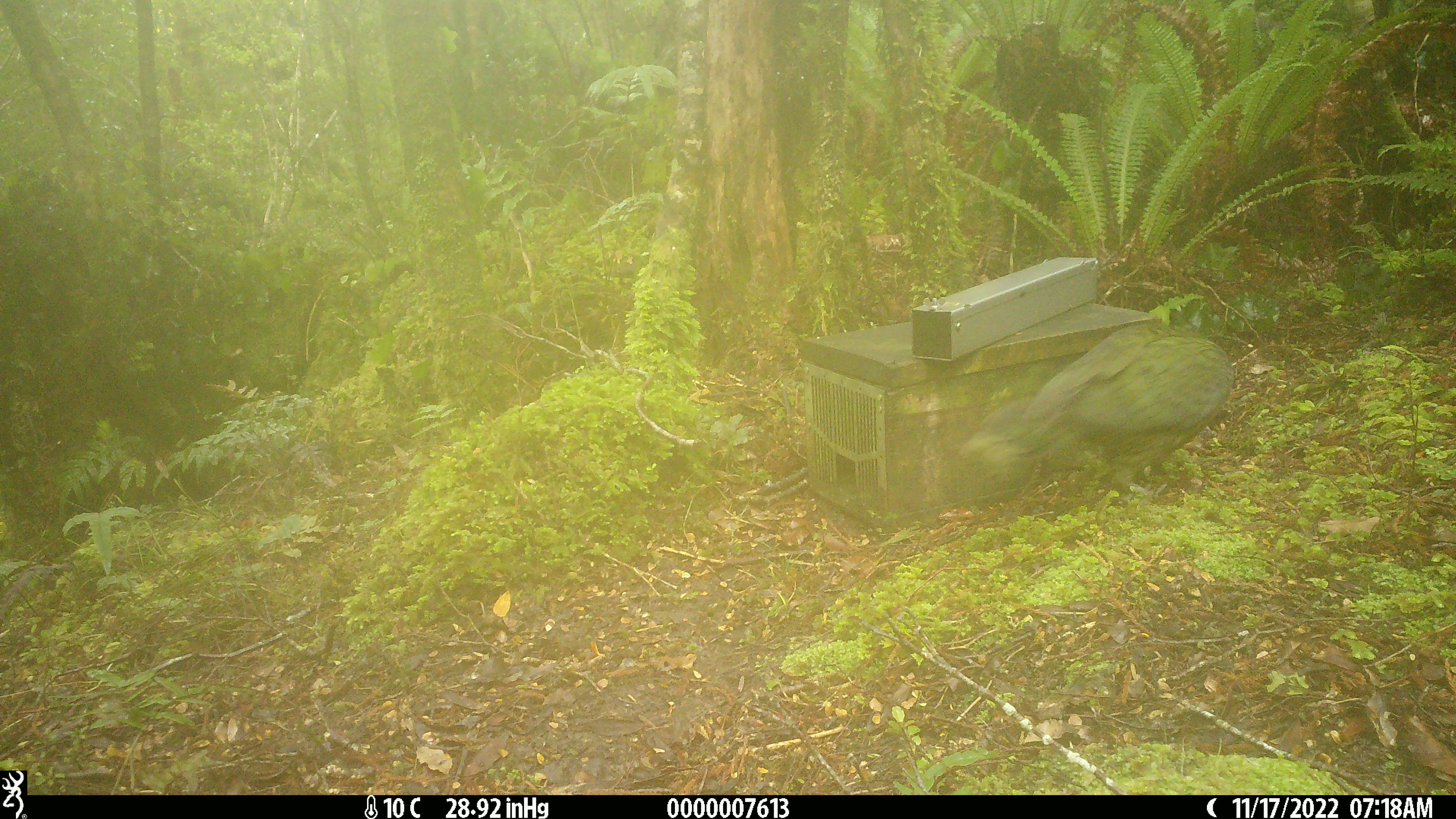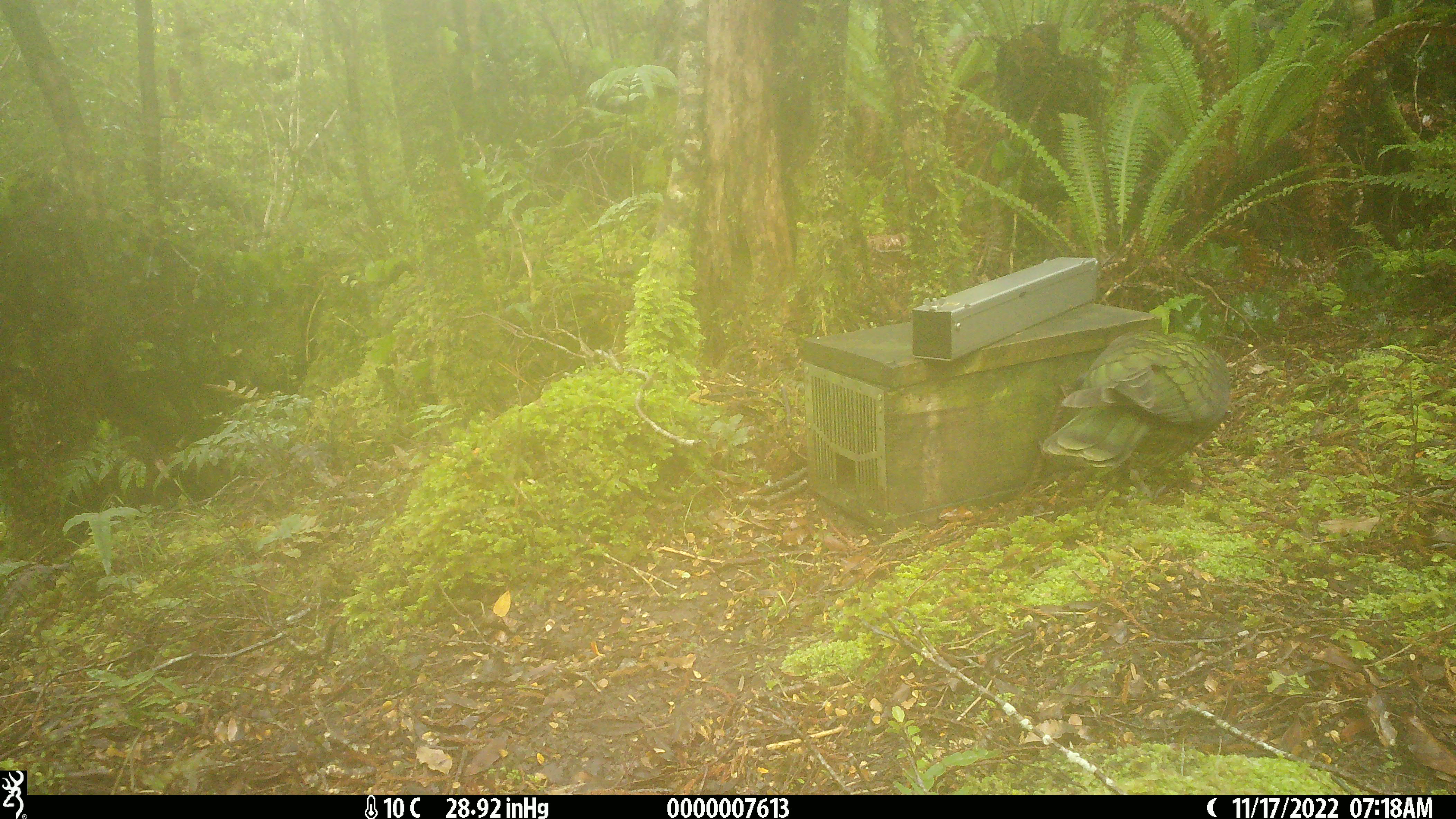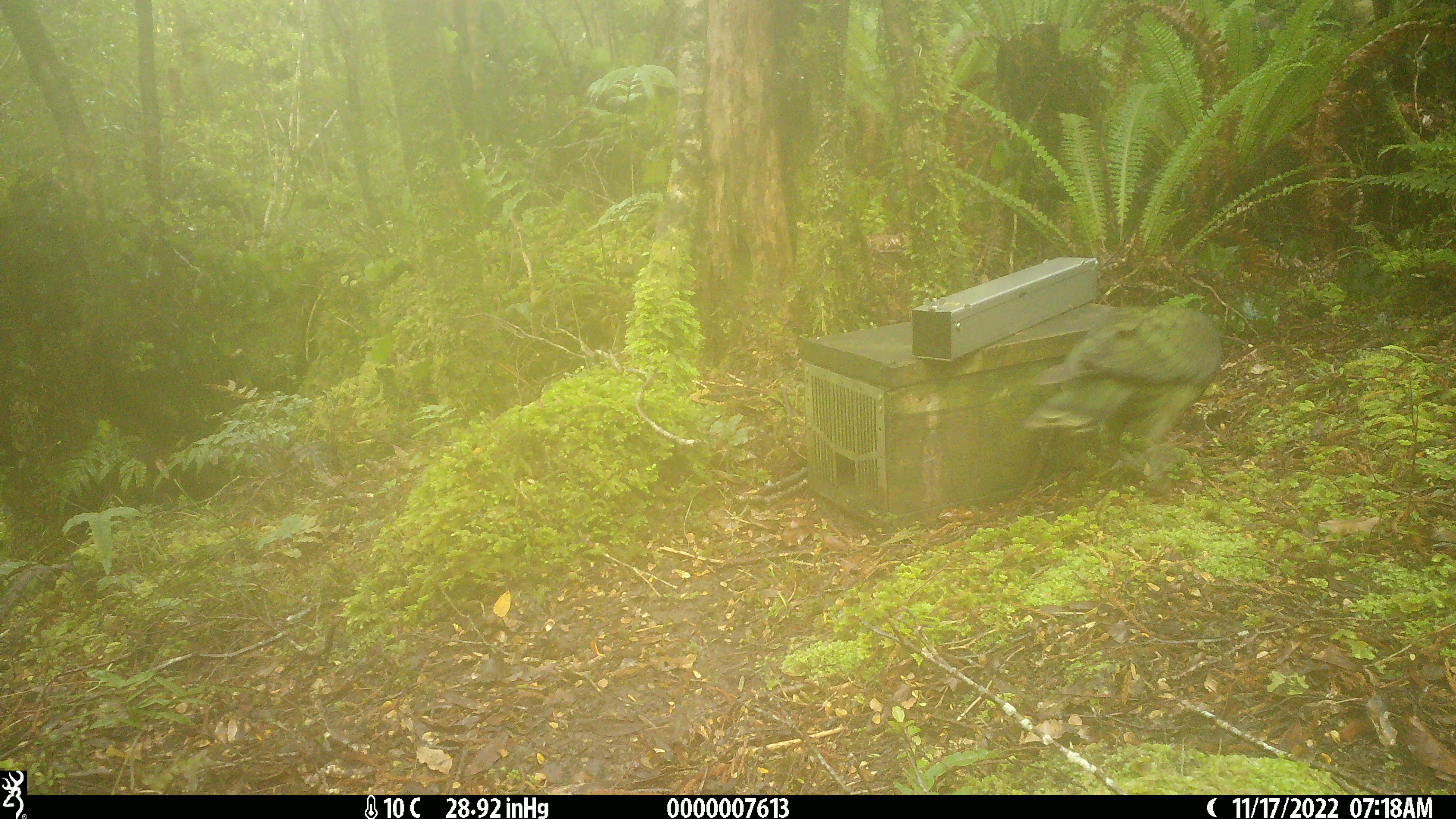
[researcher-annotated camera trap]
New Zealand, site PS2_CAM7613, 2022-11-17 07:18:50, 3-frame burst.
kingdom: Animalia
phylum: Chordata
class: Aves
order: Psittaciformes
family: Strigopidae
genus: Nestor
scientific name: Nestor notabilis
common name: kea